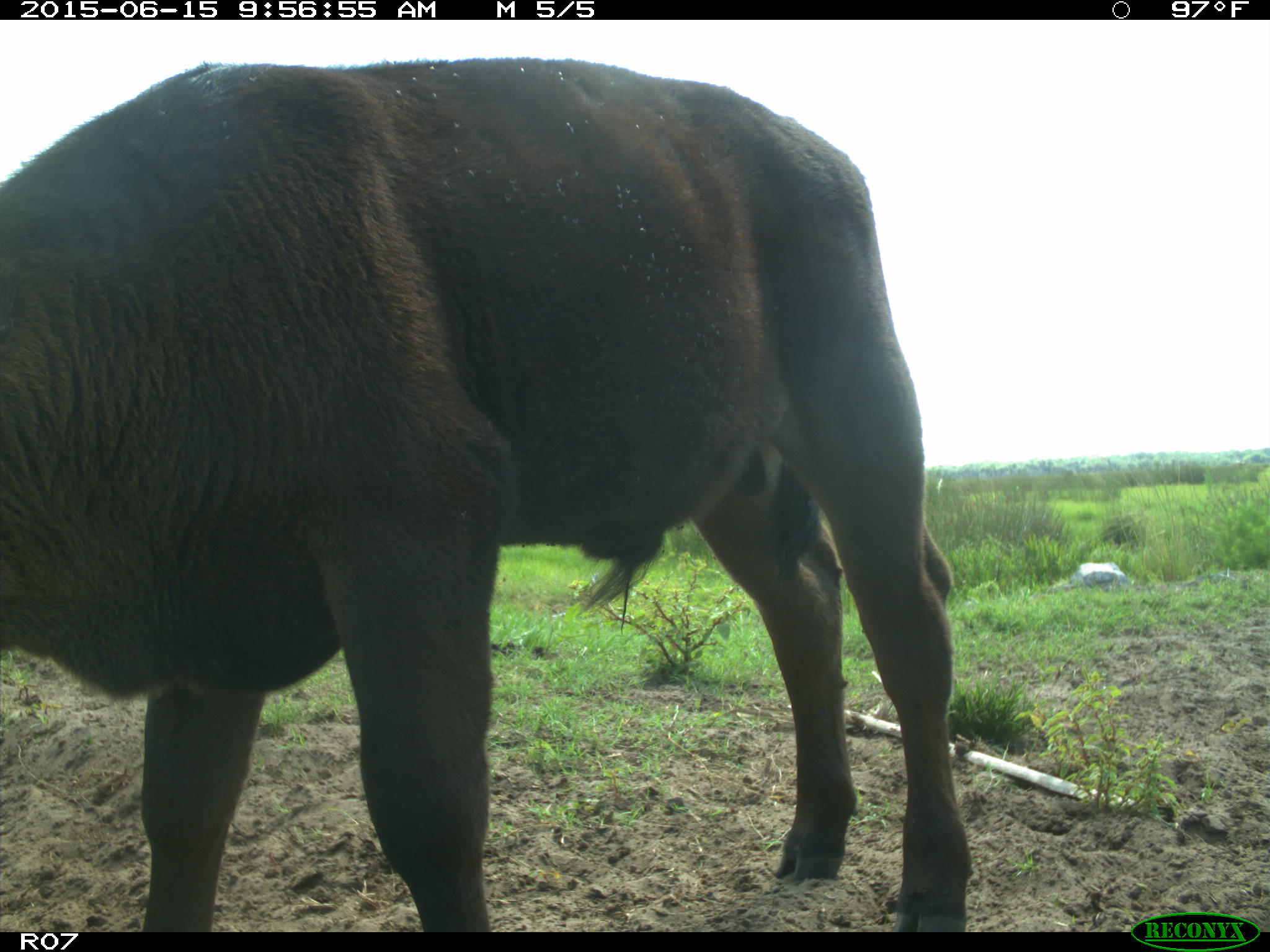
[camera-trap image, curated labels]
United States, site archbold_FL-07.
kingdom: Animalia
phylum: Chordata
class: Mammalia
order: Artiodactyla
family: Bovidae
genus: Bos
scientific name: Bos taurus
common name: domestic cow